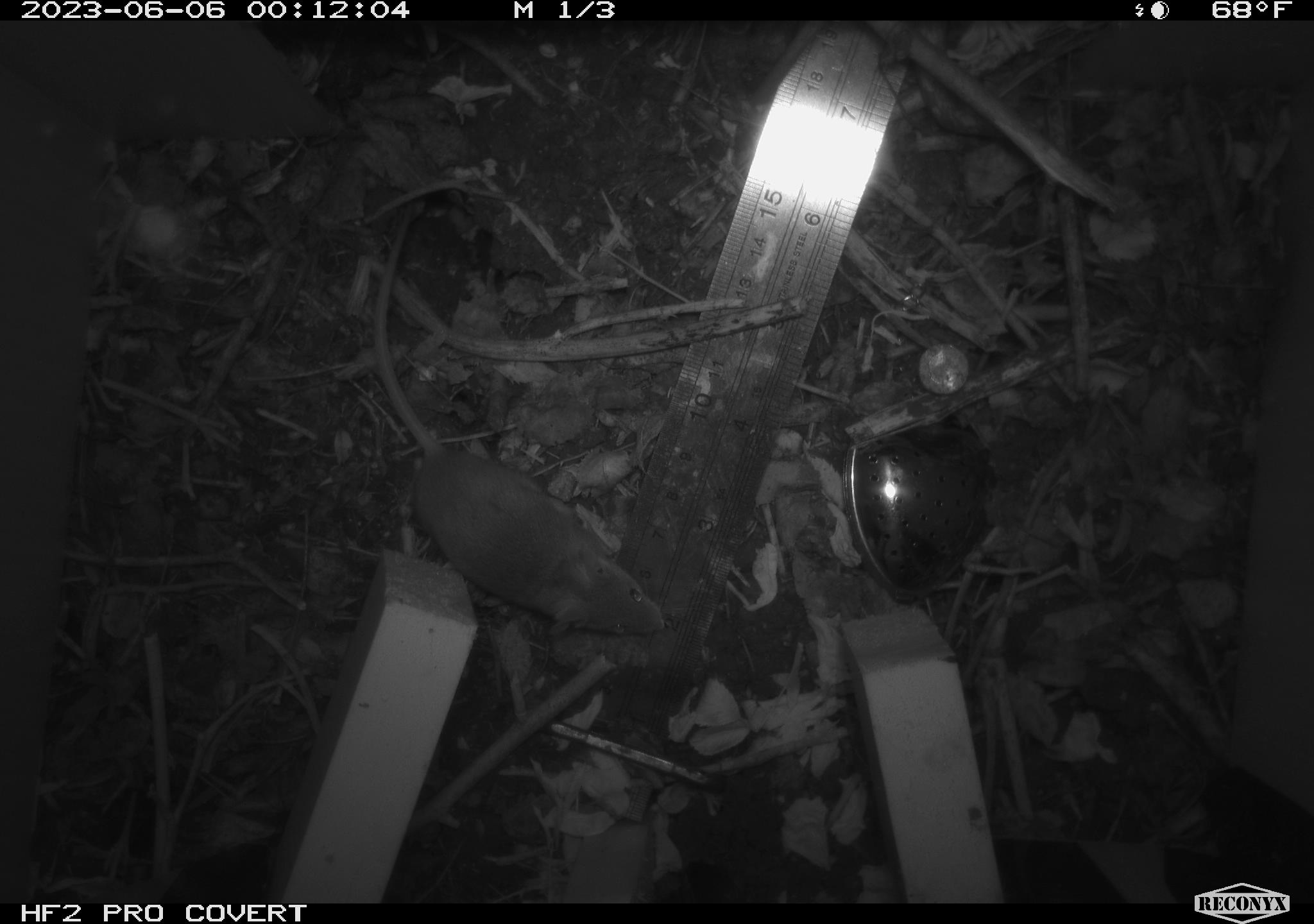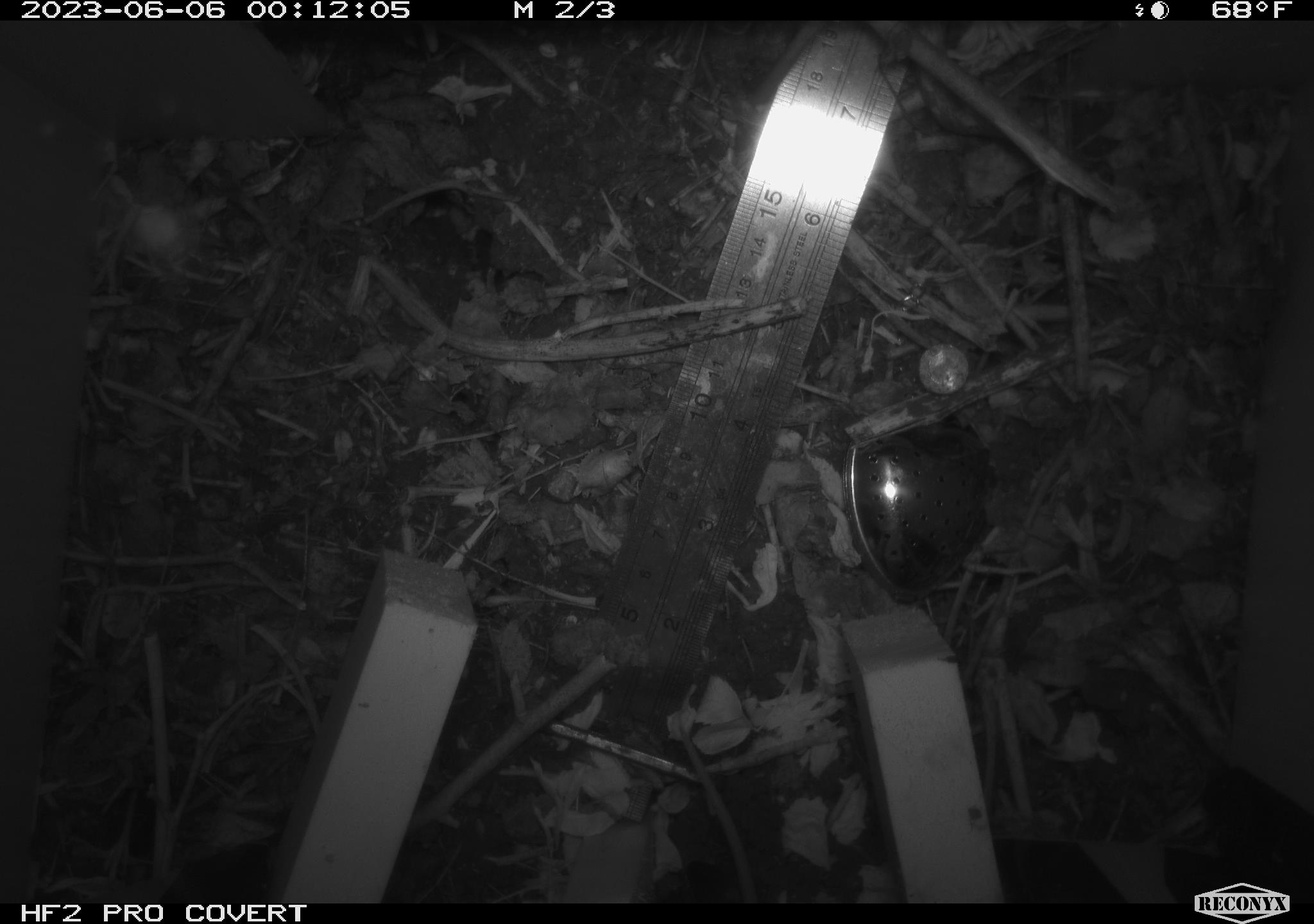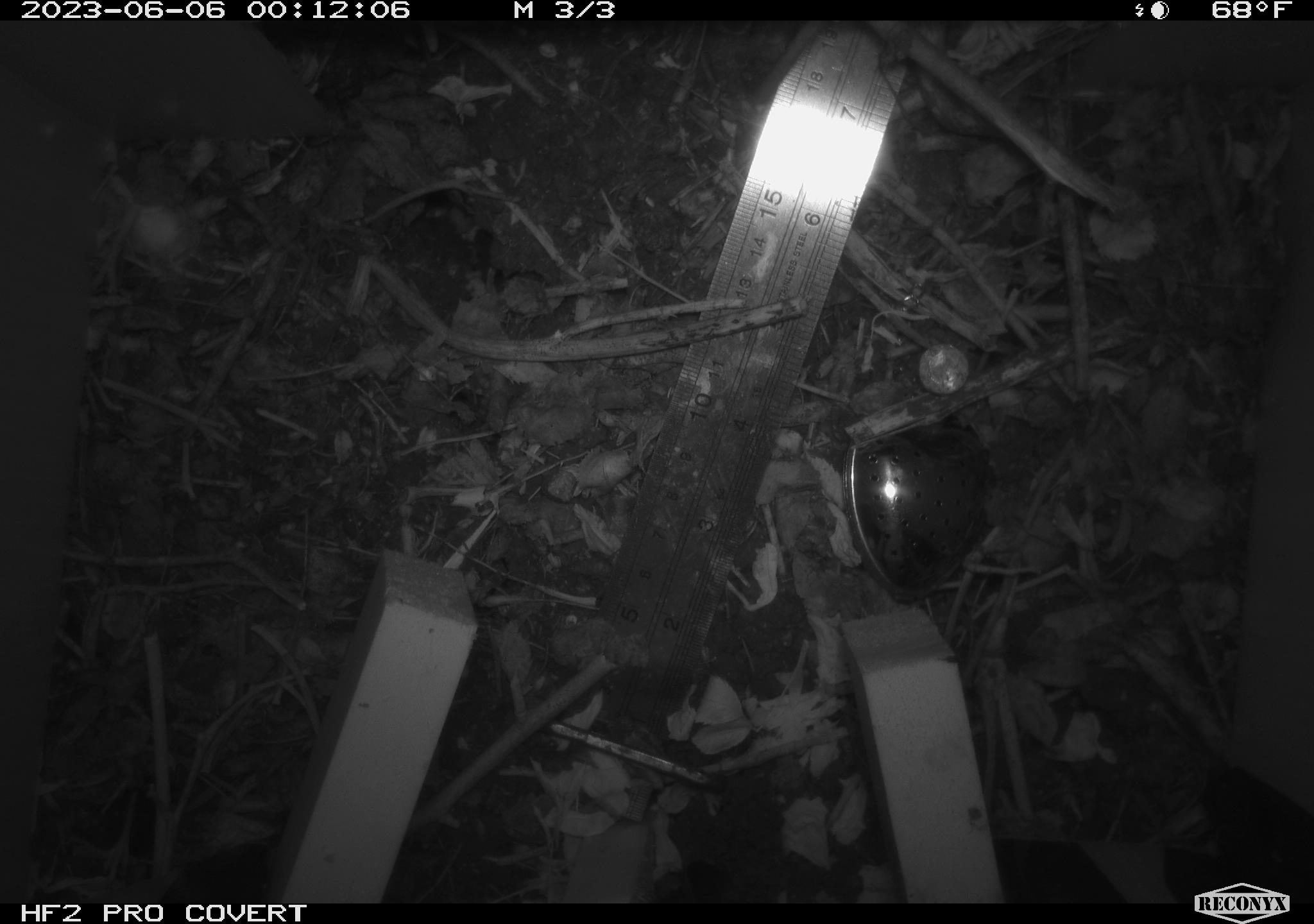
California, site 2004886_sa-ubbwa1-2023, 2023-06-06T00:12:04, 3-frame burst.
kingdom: Animalia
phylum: Chordata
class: Mammalia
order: Rodentia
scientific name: Rodentia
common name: rodent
Rodent (Rodentia).